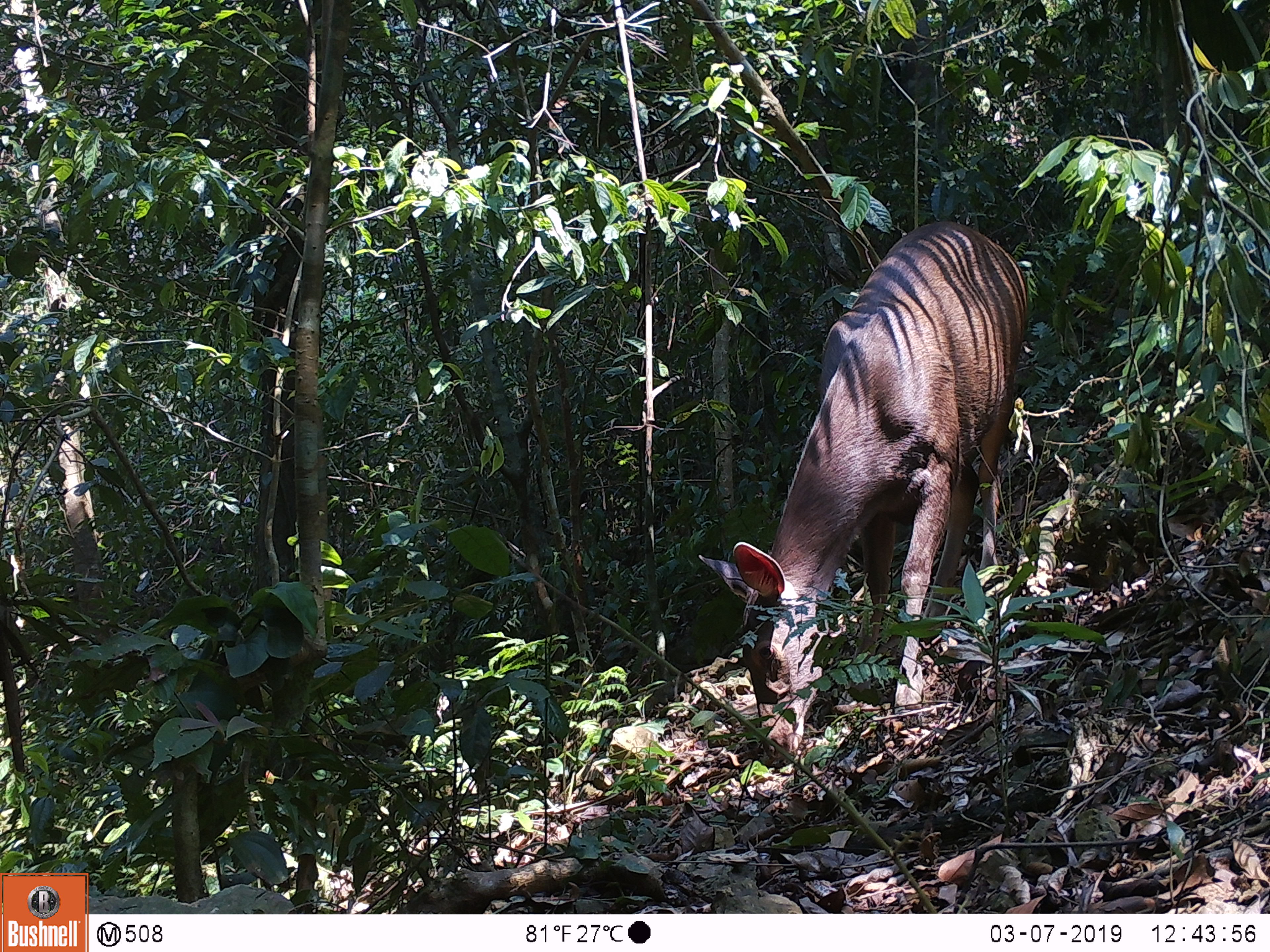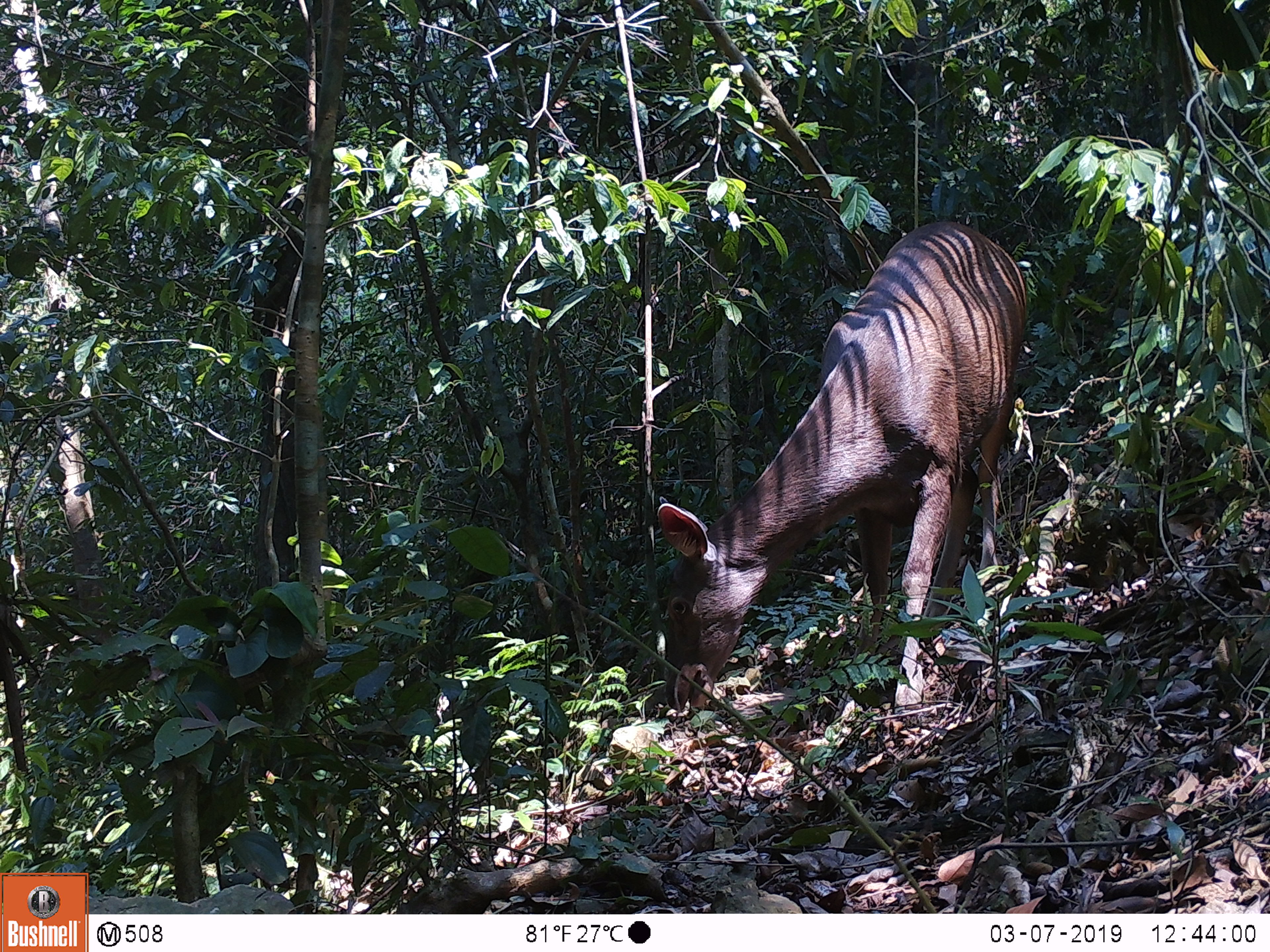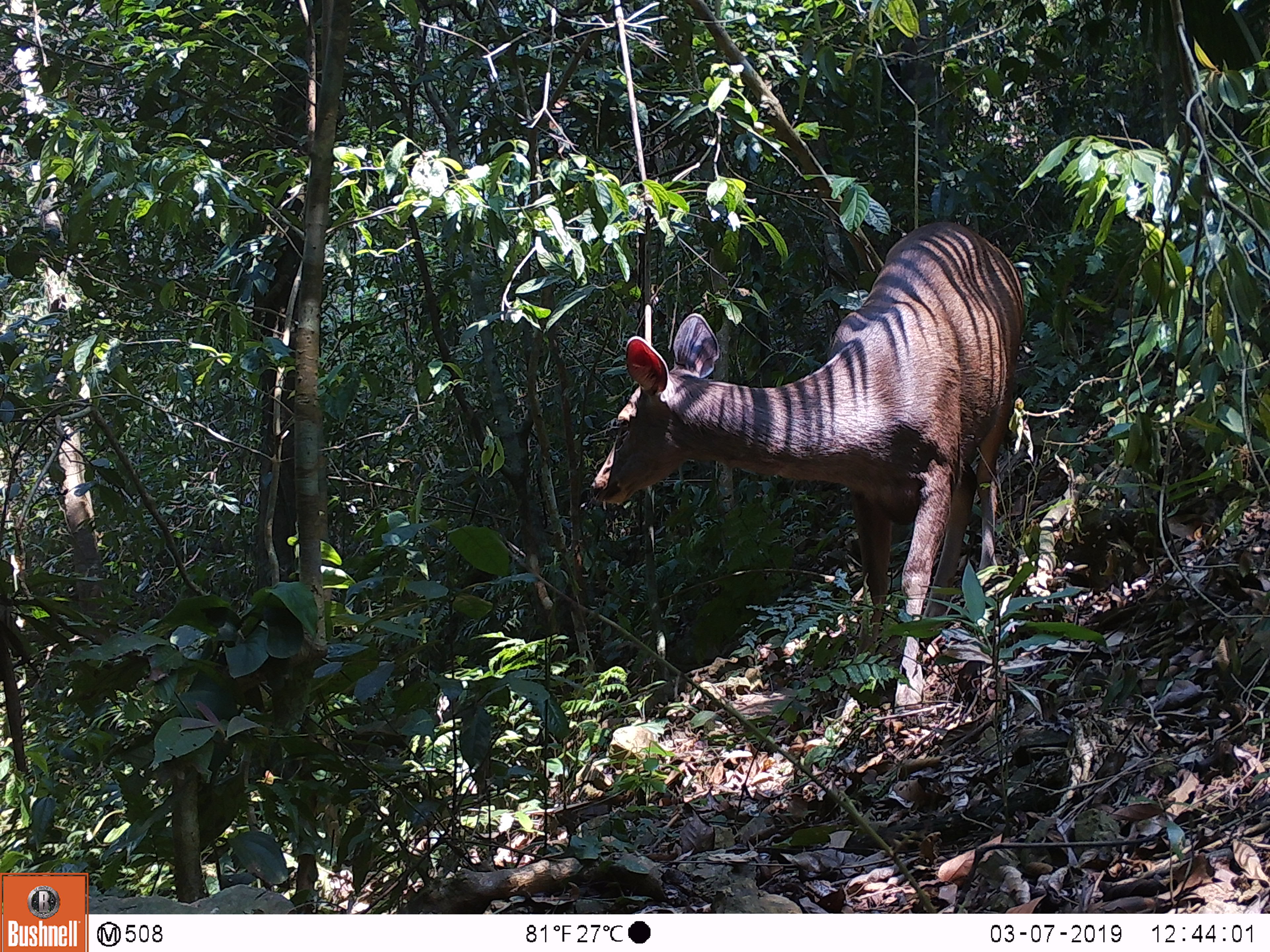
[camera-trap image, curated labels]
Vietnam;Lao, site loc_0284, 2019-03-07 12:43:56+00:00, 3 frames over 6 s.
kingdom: Animalia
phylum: Chordata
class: Mammalia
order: Artiodactyla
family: Cervidae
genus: Rusa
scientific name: Rusa unicolor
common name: sambar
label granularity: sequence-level